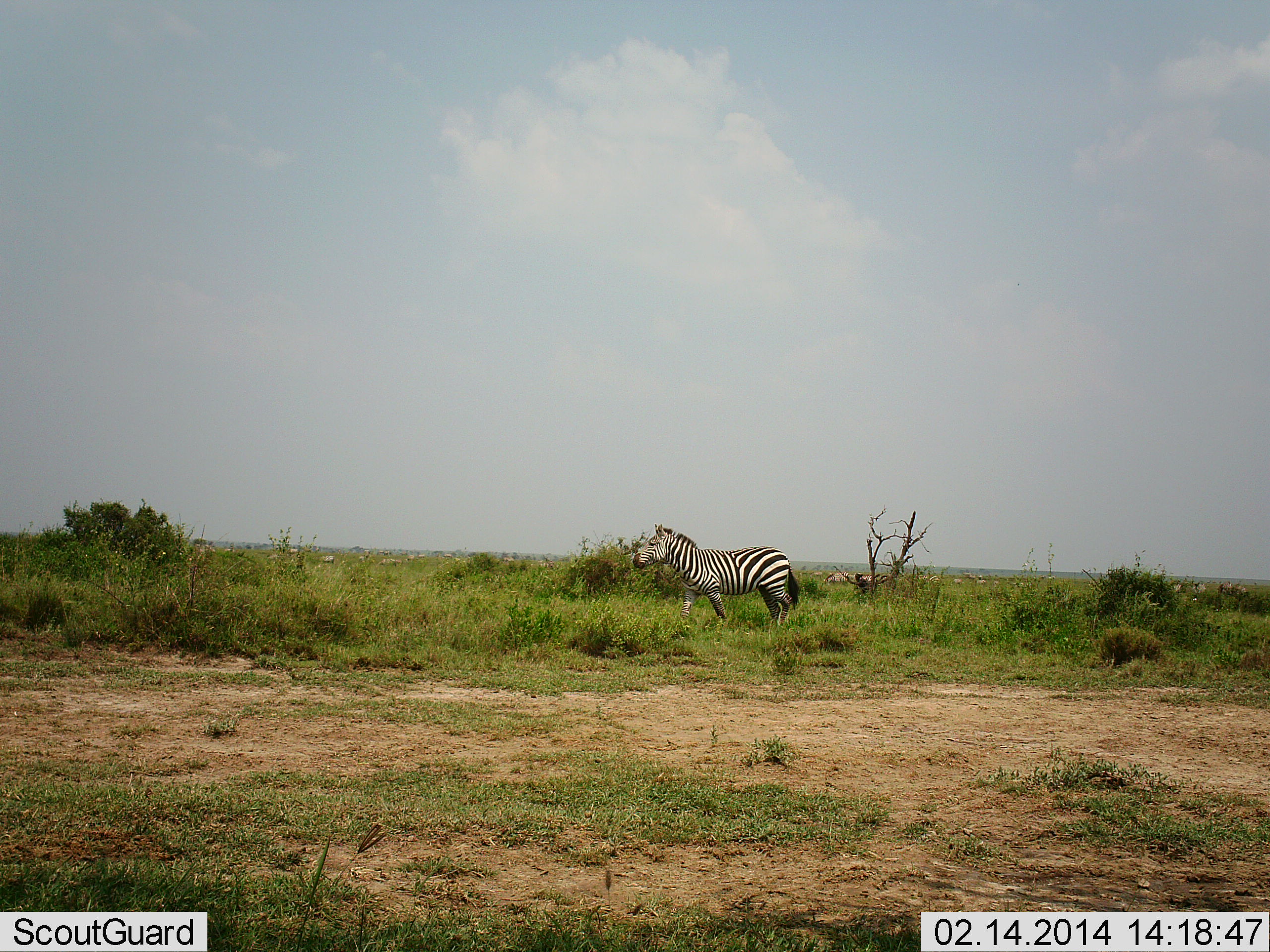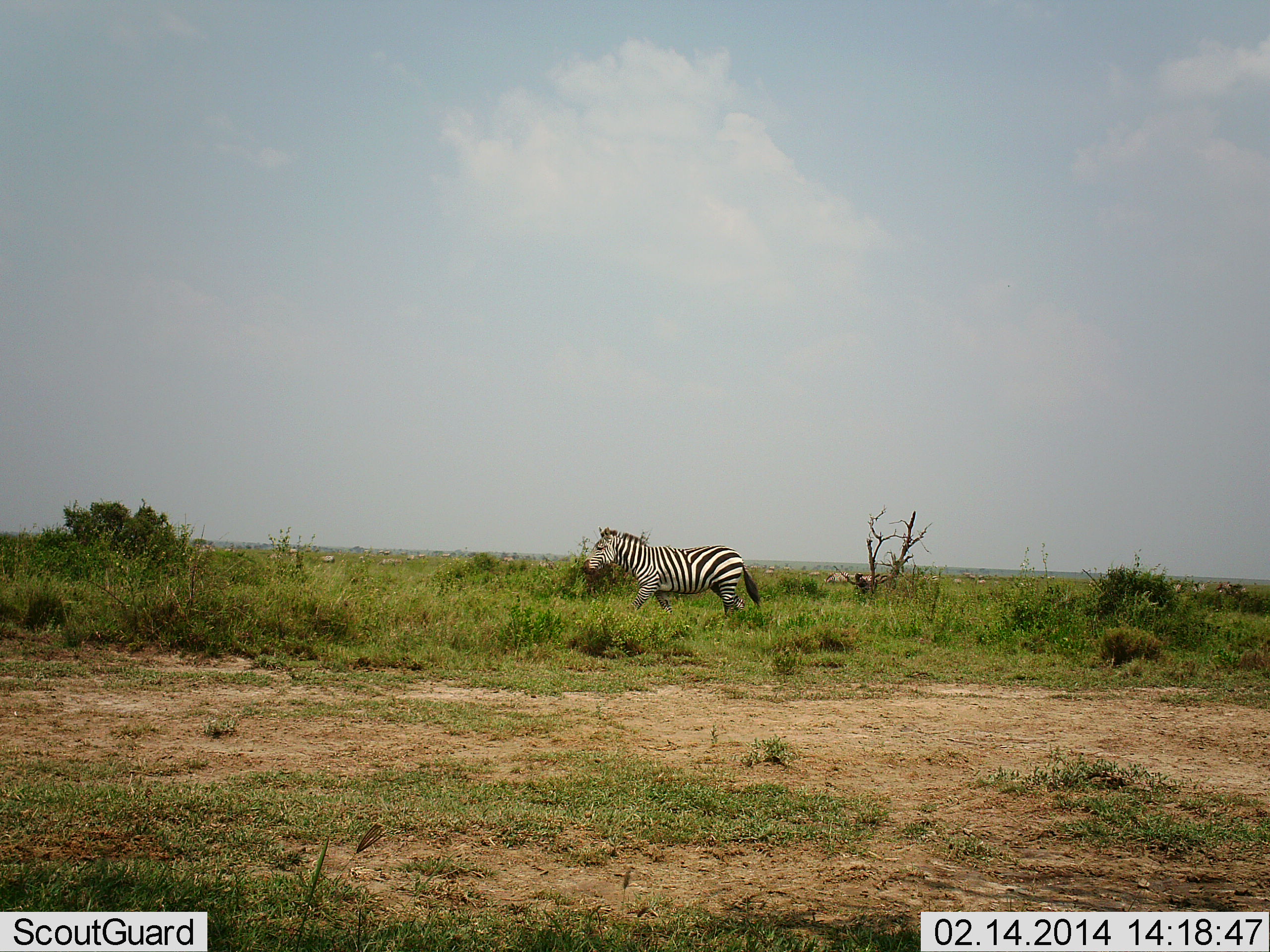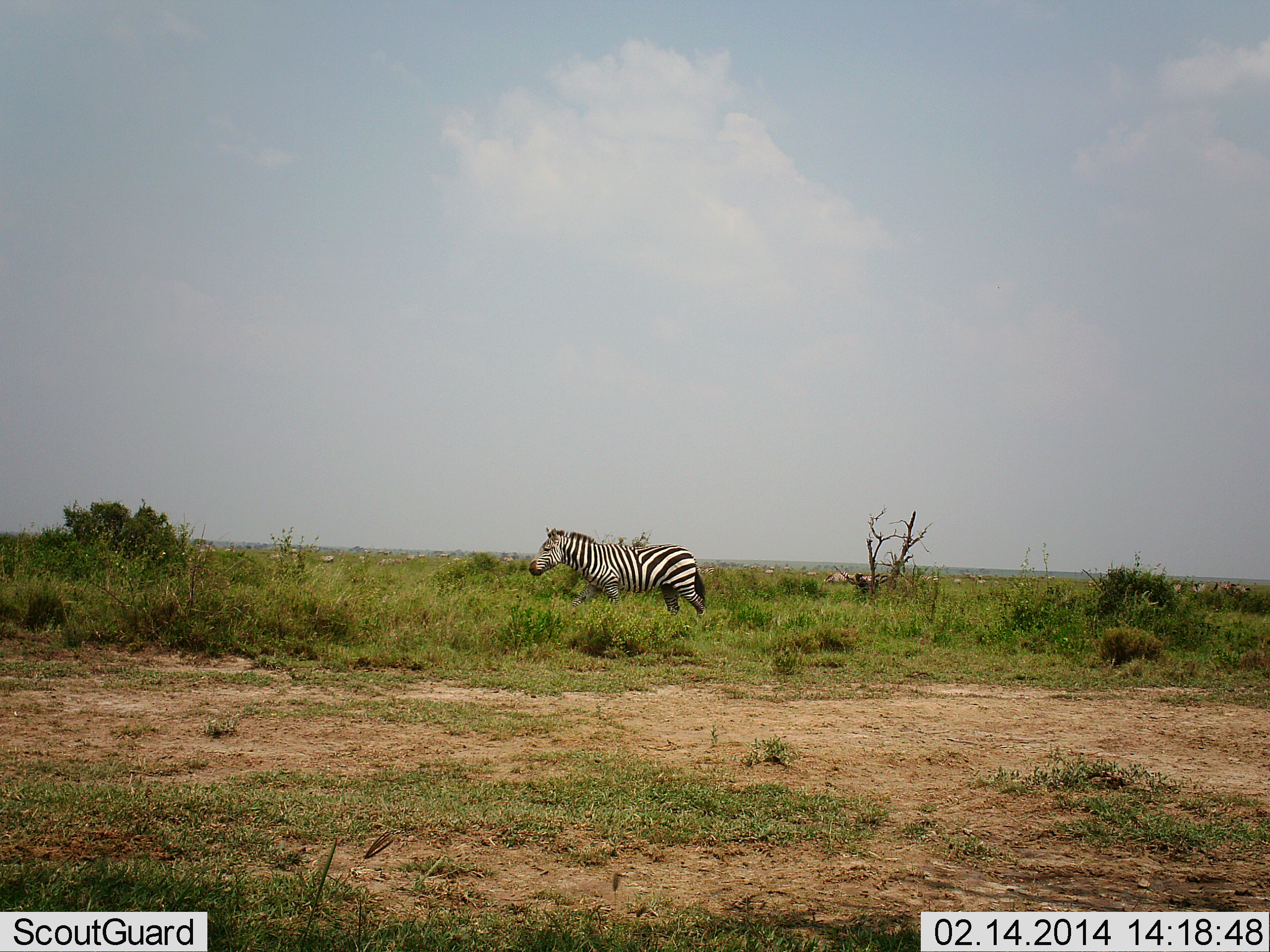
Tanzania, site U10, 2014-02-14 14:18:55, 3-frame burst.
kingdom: Animalia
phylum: Chordata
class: Mammalia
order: Perissodactyla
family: Equidae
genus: Equus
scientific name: Equus quagga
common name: plains zebra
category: zebra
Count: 1.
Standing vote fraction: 10%.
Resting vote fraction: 0%.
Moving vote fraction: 90%.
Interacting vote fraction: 0%.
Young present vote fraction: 0%.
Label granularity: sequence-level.